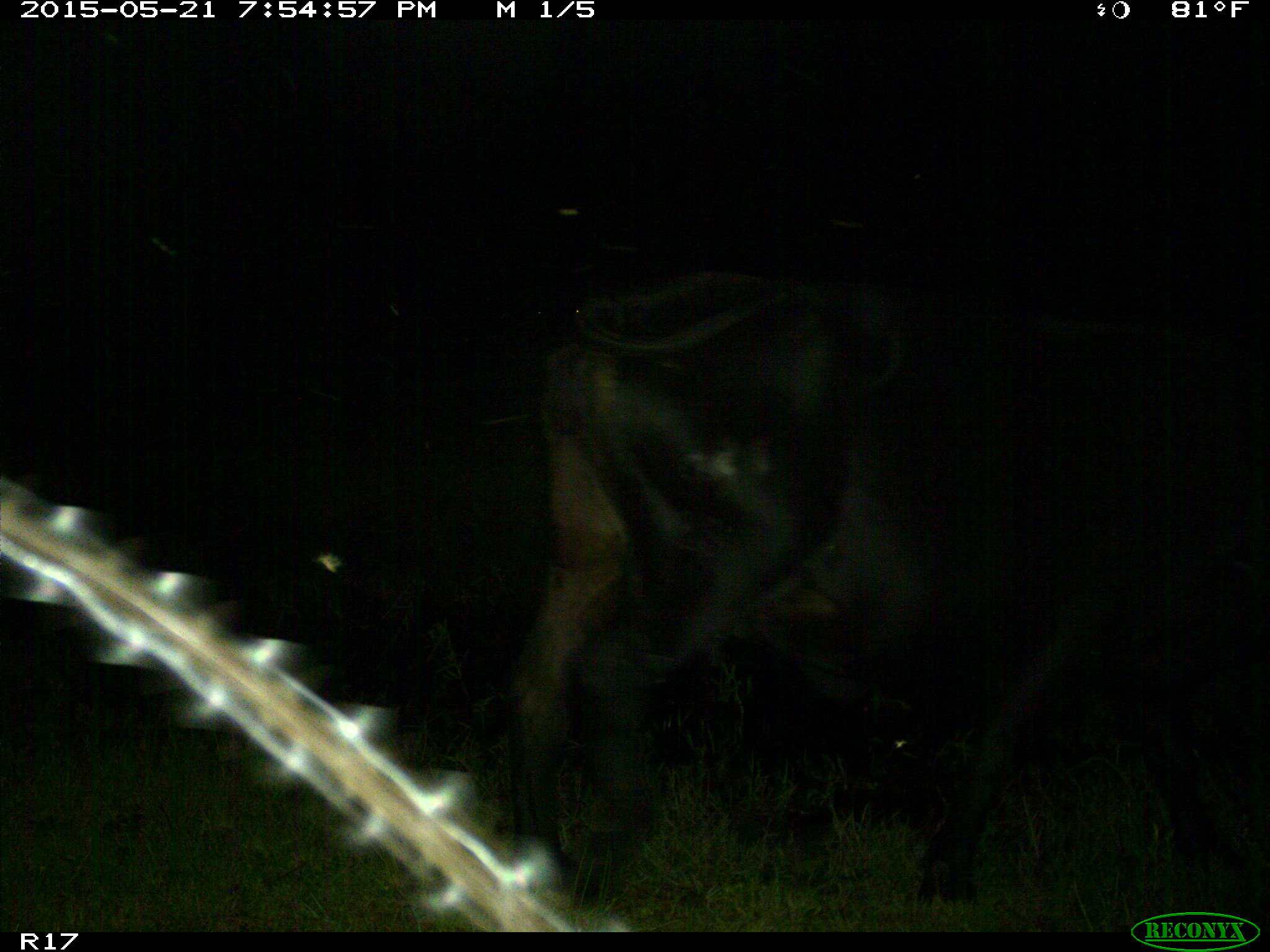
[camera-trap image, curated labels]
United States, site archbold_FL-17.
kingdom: Animalia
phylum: Chordata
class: Mammalia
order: Artiodactyla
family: Bovidae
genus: Bos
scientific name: Bos taurus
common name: domestic cow